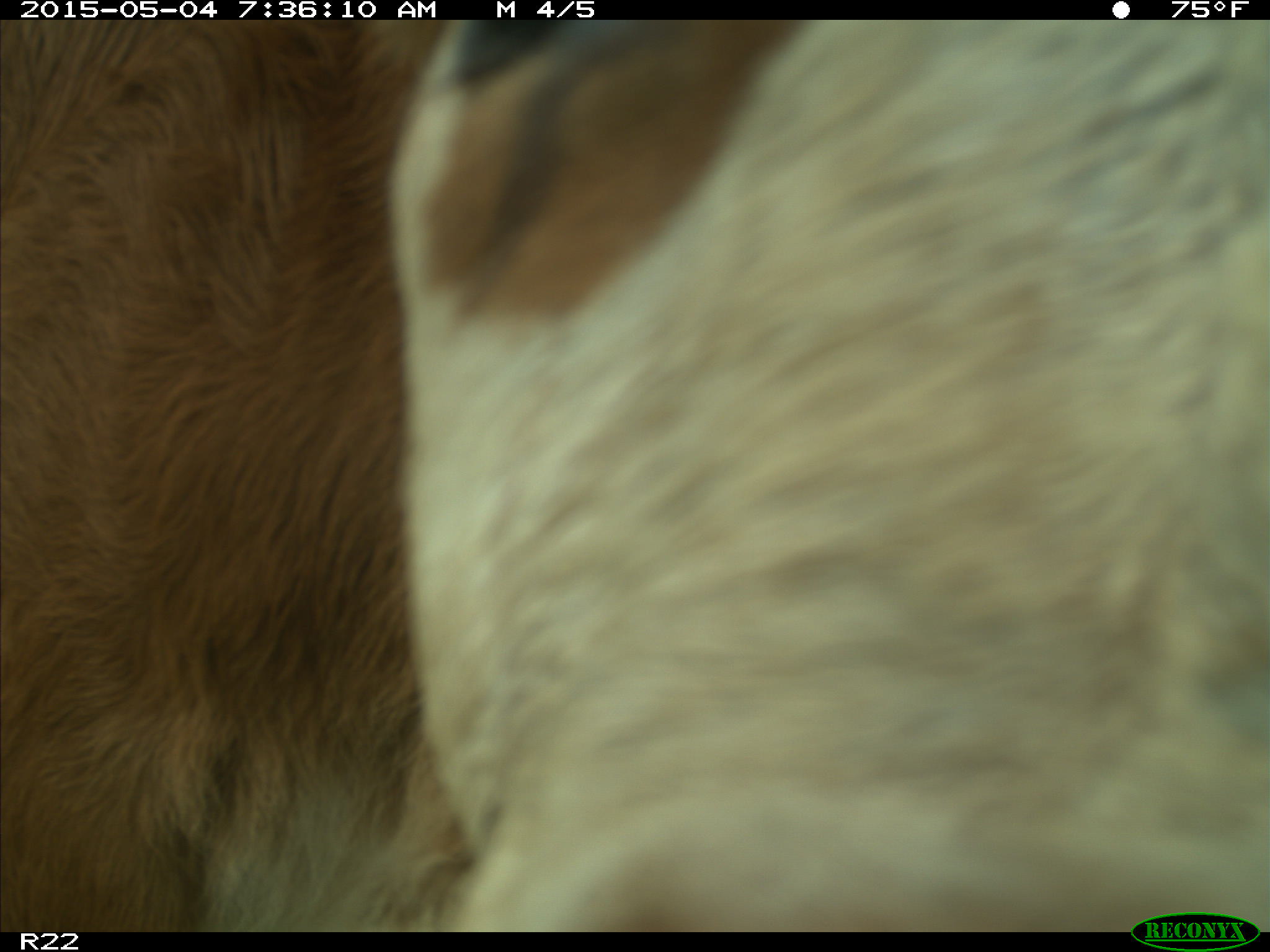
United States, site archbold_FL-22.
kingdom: Animalia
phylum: Chordata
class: Mammalia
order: Artiodactyla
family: Bovidae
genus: Bos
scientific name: Bos taurus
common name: domestic cow